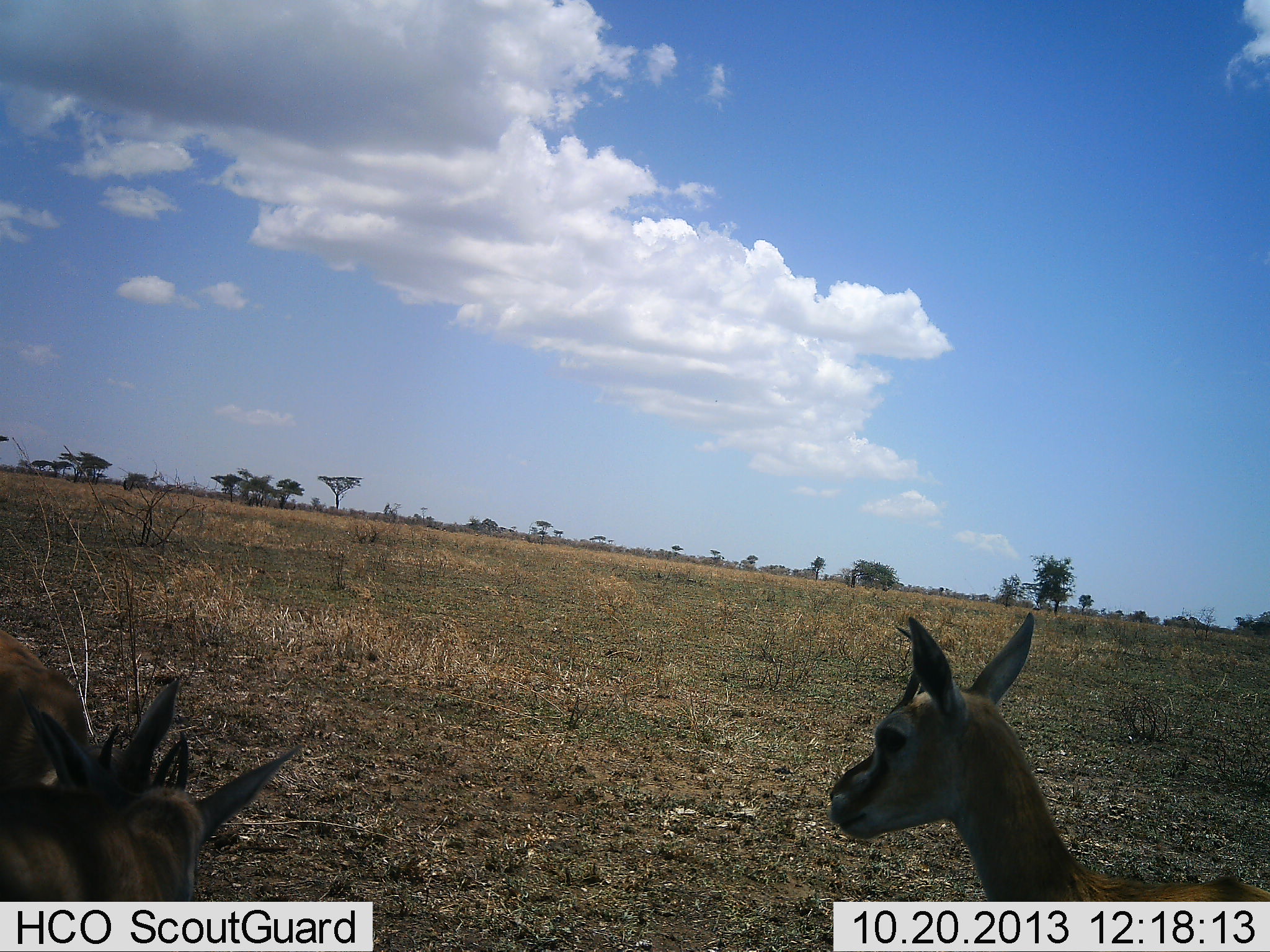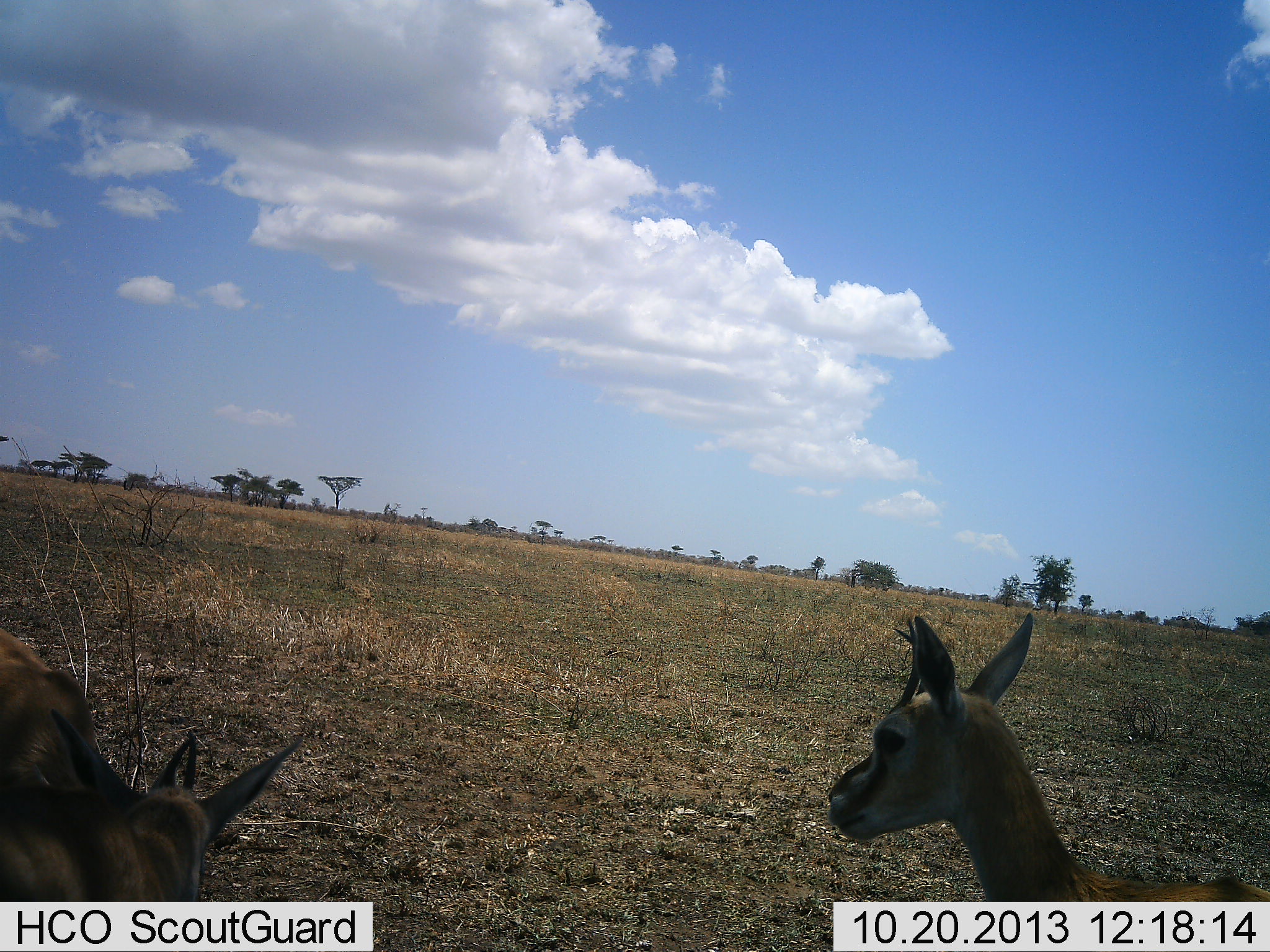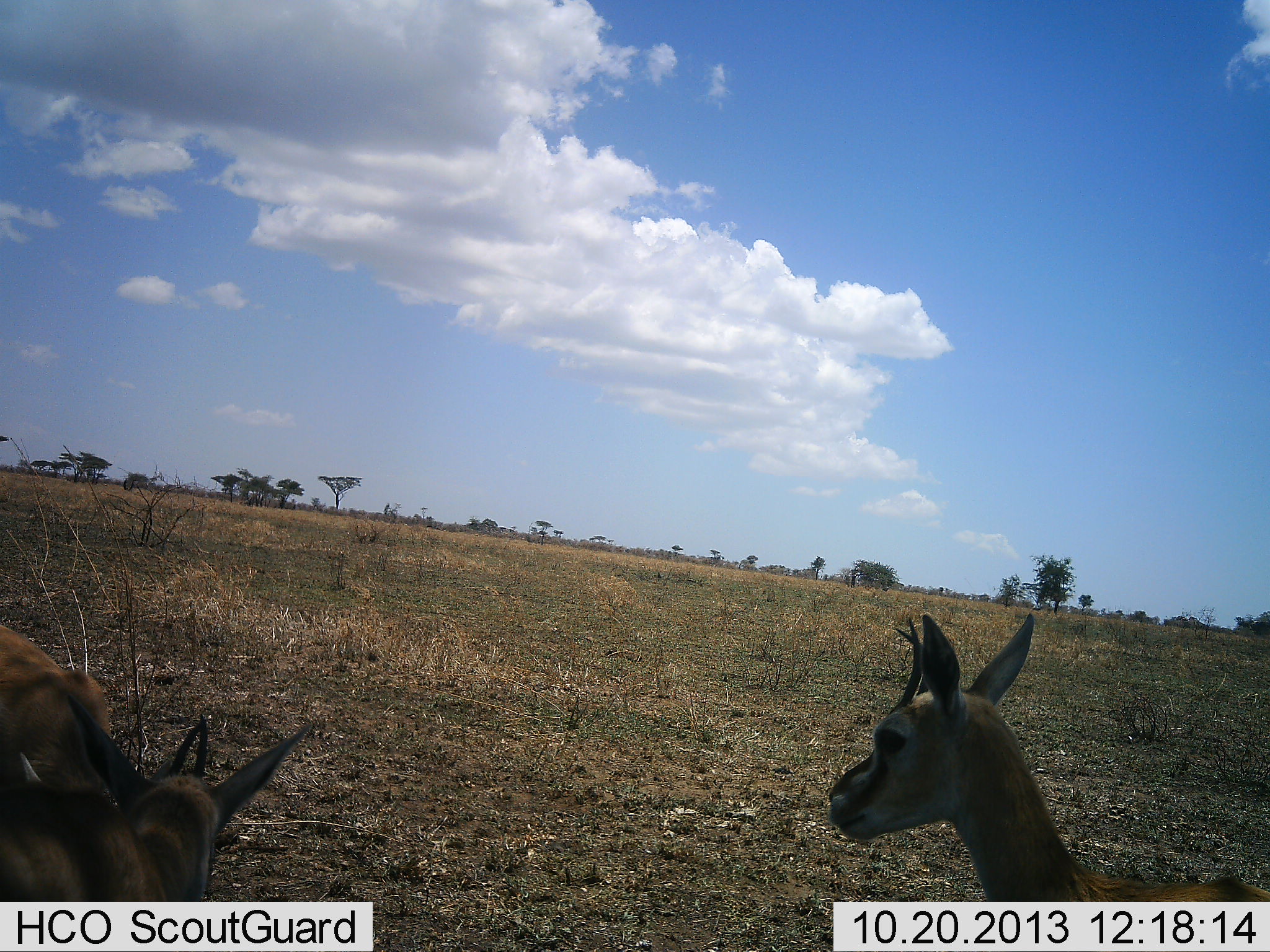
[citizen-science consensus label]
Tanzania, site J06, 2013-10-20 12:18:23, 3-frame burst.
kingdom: Animalia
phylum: Chordata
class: Mammalia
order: Artiodactyla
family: Bovidae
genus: Eudorcas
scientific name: Eudorcas thomsonii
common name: thomson's gazelle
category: gazellethomsons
Gazellethomsons (thomson's gazelle) (Eudorcas thomsonii), count 3. Behavior (volunteer vote fractions): standing 100%, resting 0%, moving 0%, interacting 10%. Young present (vote fraction): 0%. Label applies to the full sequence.